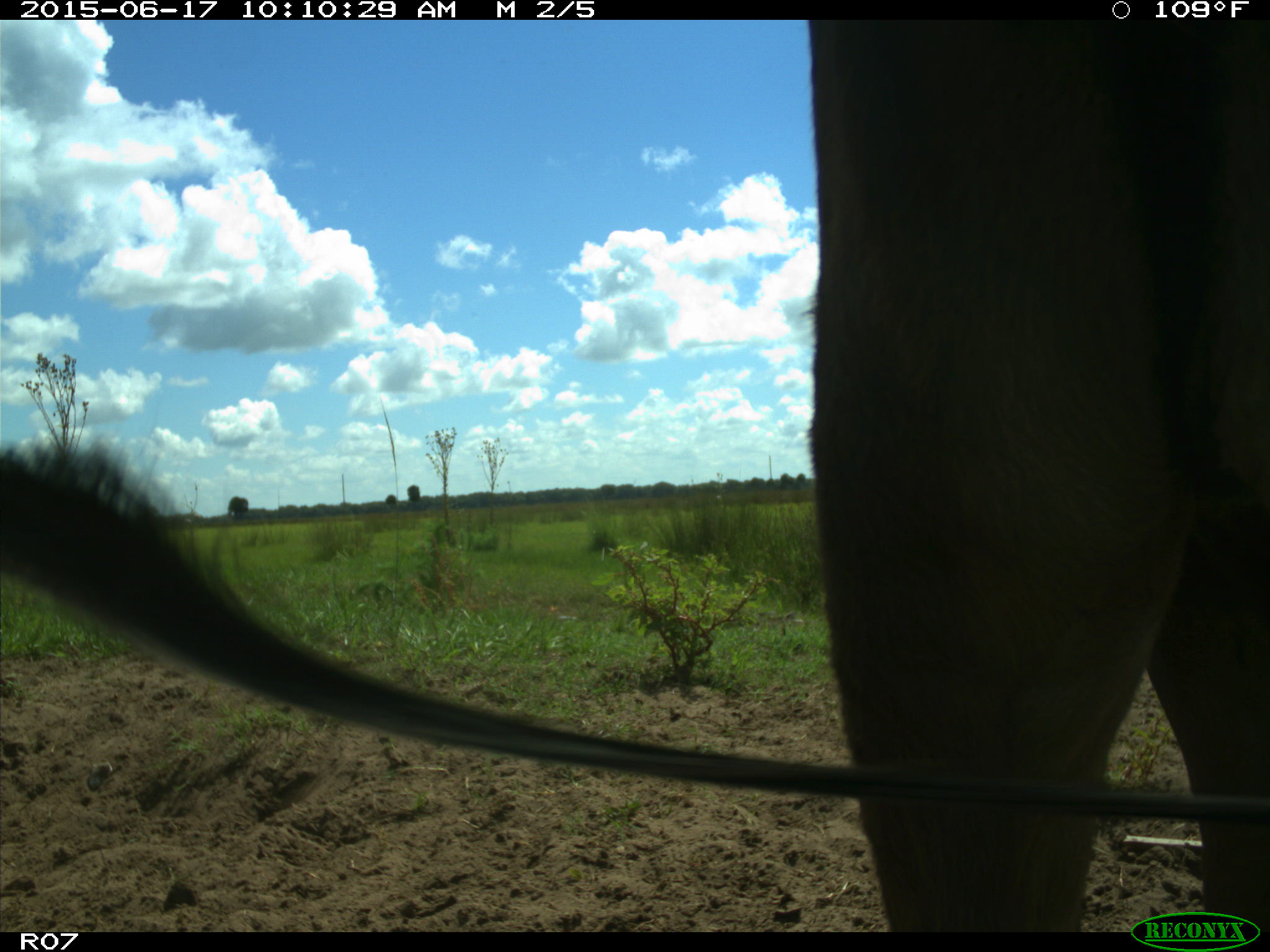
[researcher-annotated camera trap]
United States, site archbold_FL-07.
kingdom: Animalia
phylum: Chordata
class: Mammalia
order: Artiodactyla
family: Bovidae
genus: Bos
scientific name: Bos taurus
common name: domestic cow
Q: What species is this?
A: Bos taurus (domestic cow).